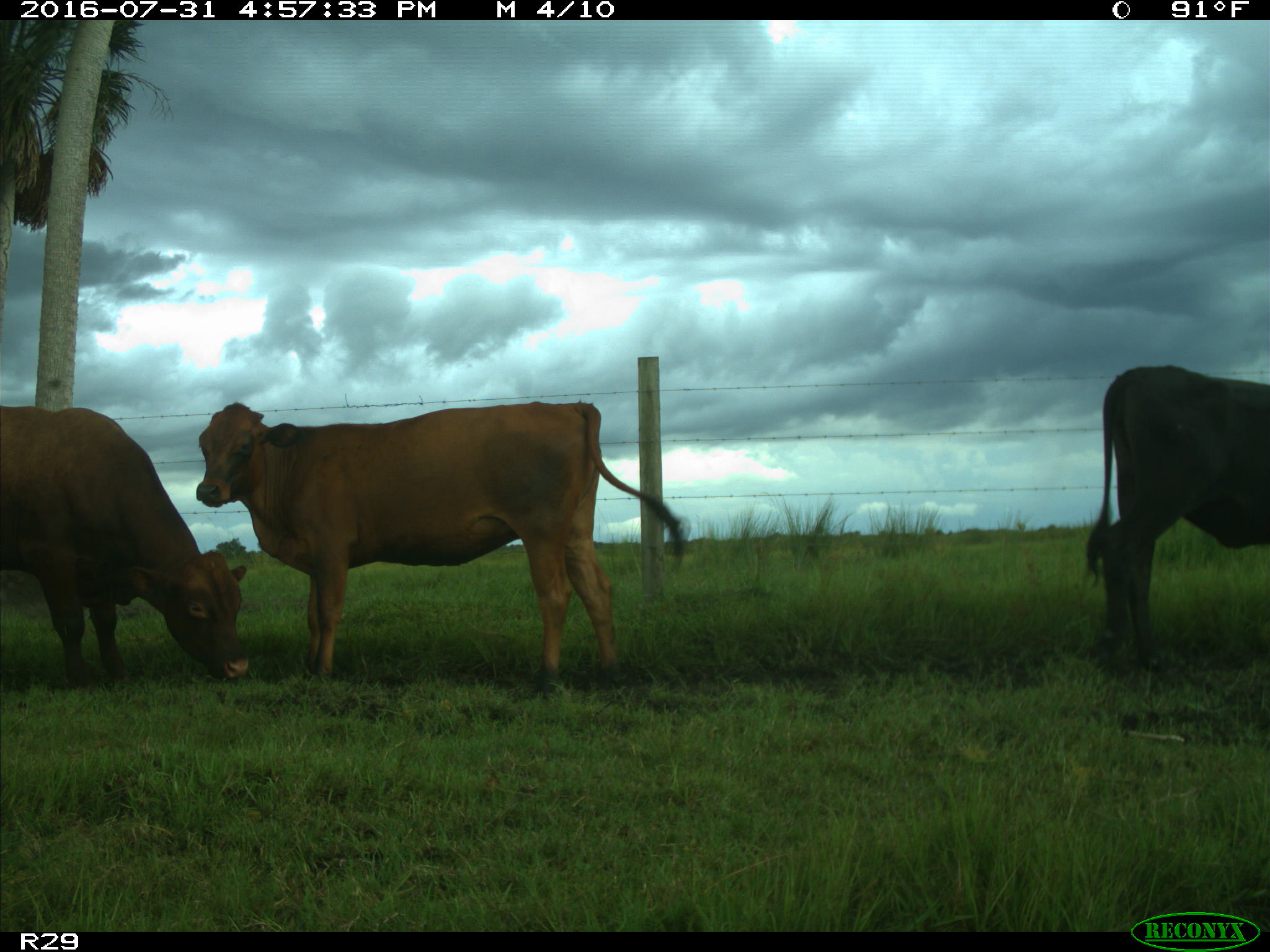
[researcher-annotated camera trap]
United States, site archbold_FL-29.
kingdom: Animalia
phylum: Chordata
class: Mammalia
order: Artiodactyla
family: Bovidae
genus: Bos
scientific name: Bos taurus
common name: domestic cow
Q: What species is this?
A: Bos taurus (domestic cow).